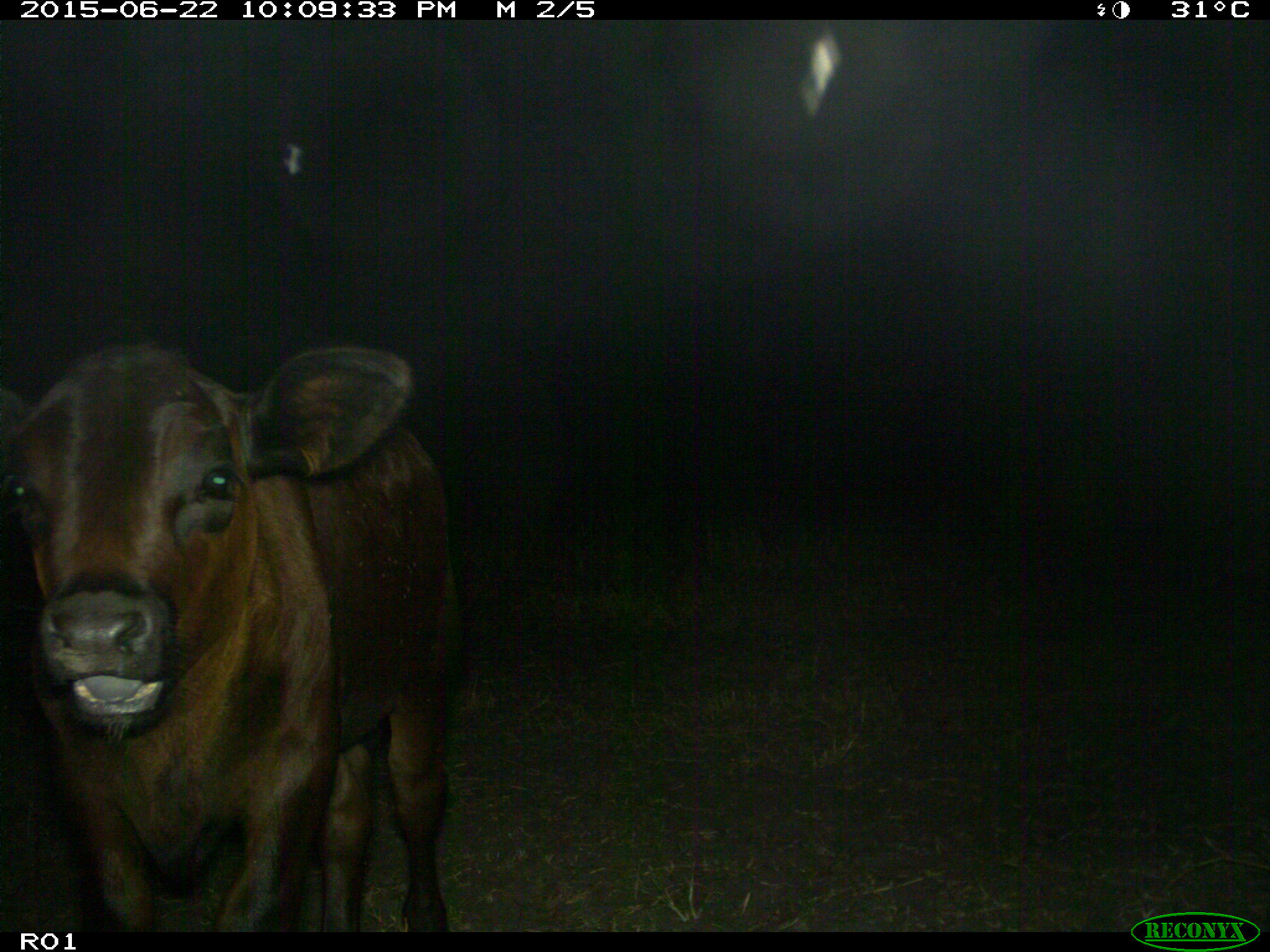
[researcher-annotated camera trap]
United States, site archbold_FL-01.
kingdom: Animalia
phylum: Chordata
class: Mammalia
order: Artiodactyla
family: Bovidae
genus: Bos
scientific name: Bos taurus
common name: domestic cow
Bos taurus (domestic cow).